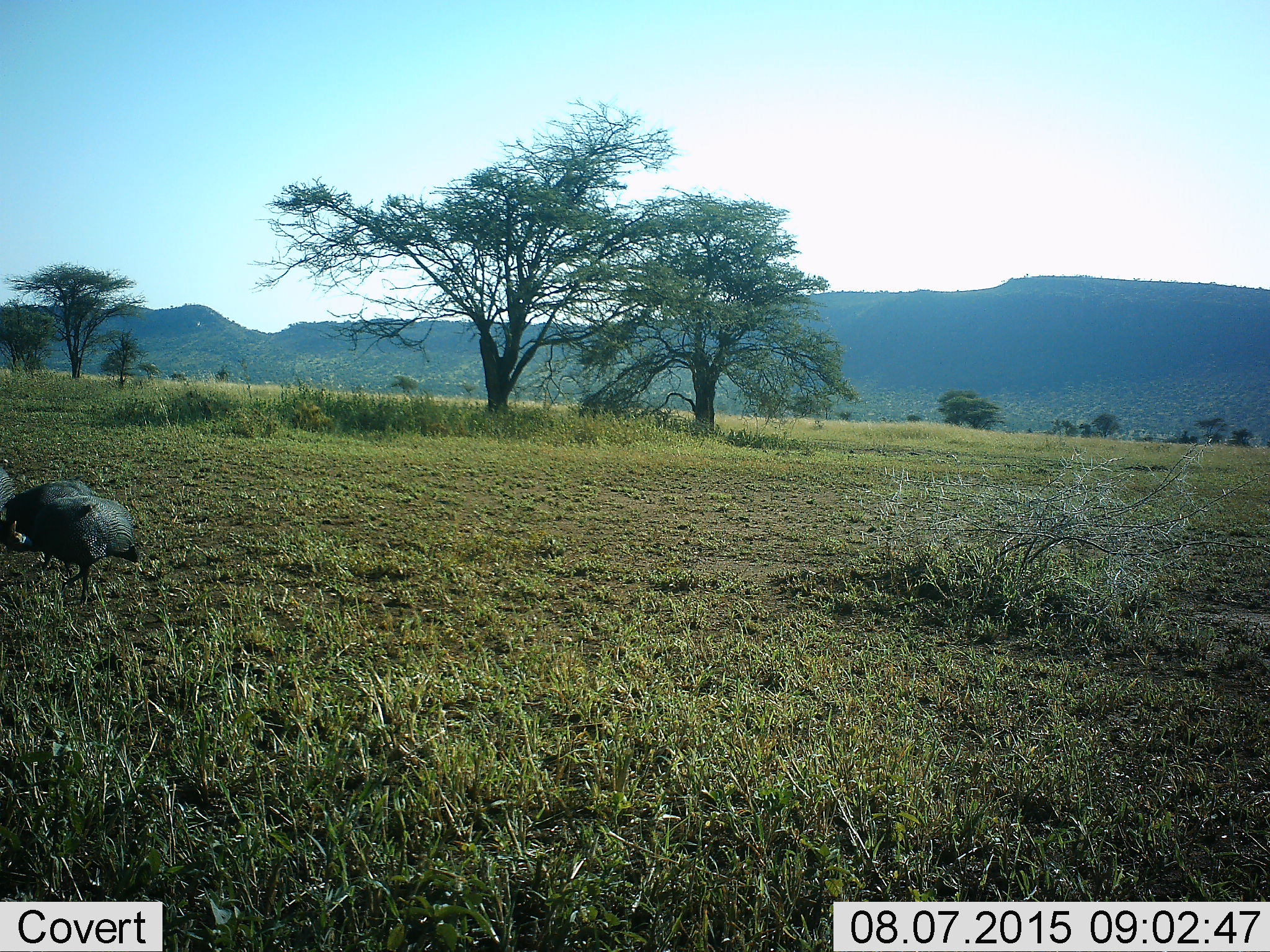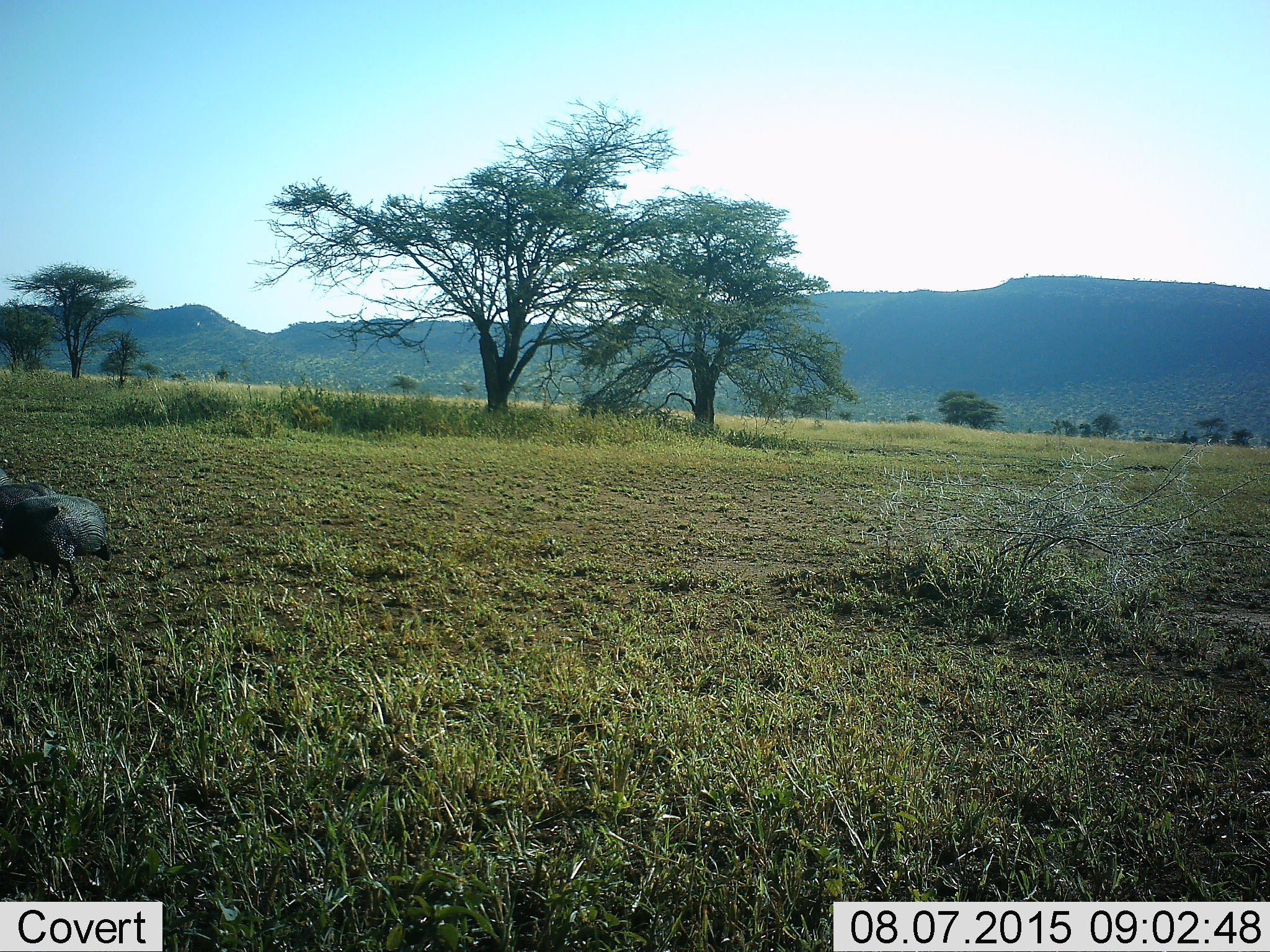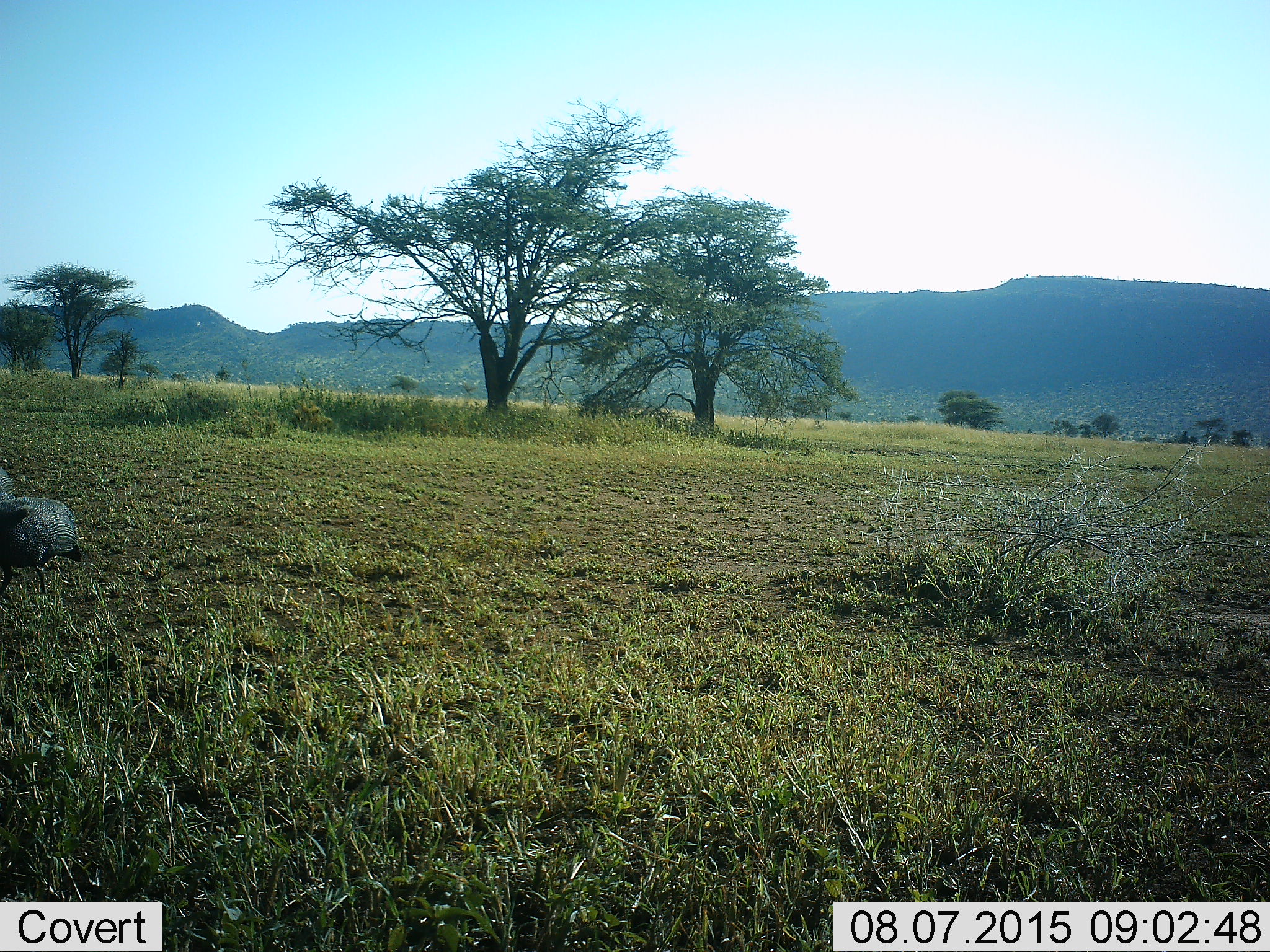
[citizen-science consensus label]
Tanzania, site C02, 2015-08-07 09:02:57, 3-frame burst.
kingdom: Animalia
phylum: Chordata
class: Aves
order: Galliformes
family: Numididae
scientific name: Numididae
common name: guinea fowl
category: guineafowl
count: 2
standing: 29%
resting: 6%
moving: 76%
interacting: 0%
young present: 0%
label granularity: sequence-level